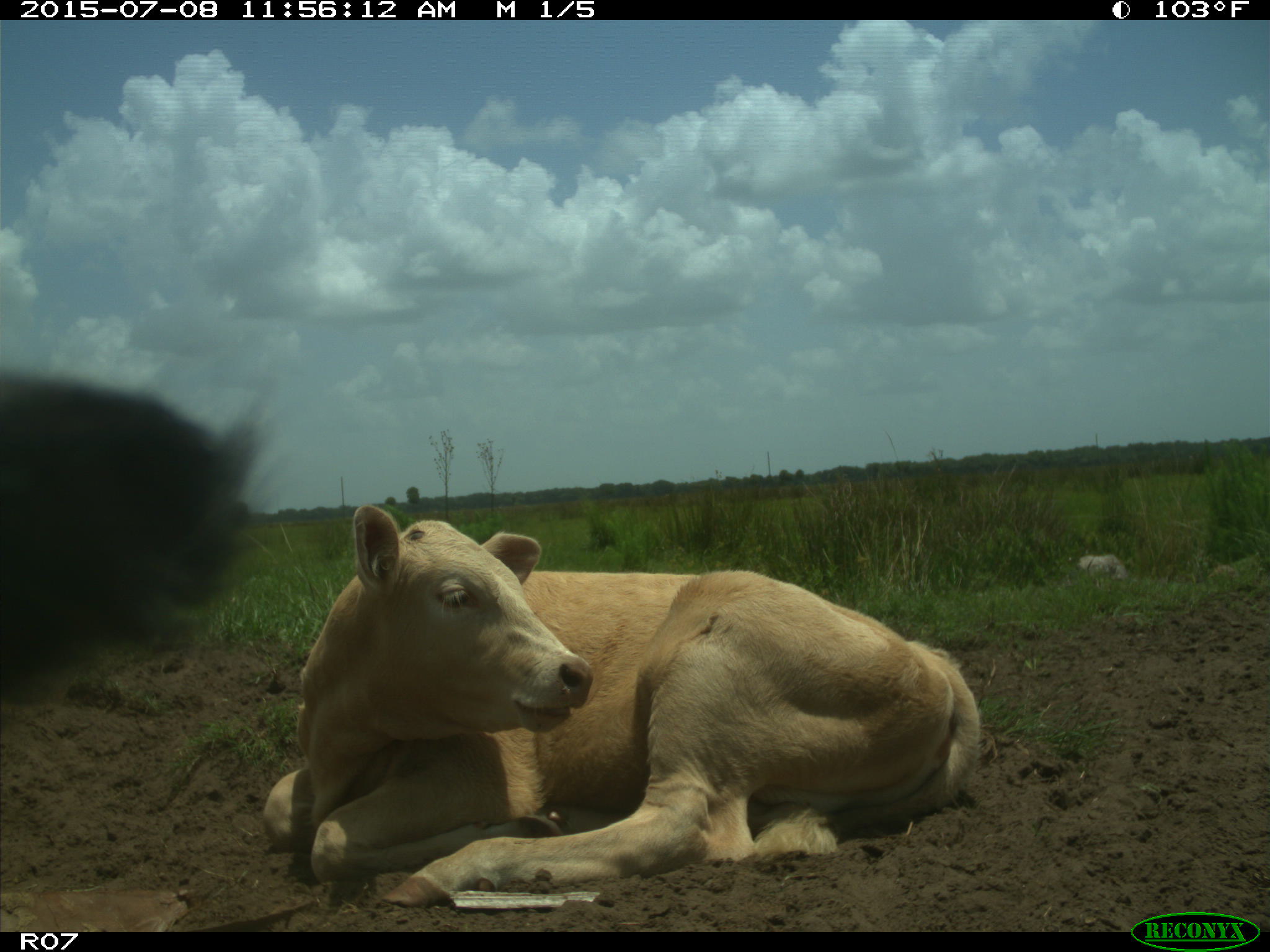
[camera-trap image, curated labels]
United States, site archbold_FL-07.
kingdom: Animalia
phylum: Chordata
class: Mammalia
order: Artiodactyla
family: Bovidae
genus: Bos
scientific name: Bos taurus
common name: domestic cow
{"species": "Bos taurus (domestic cow)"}